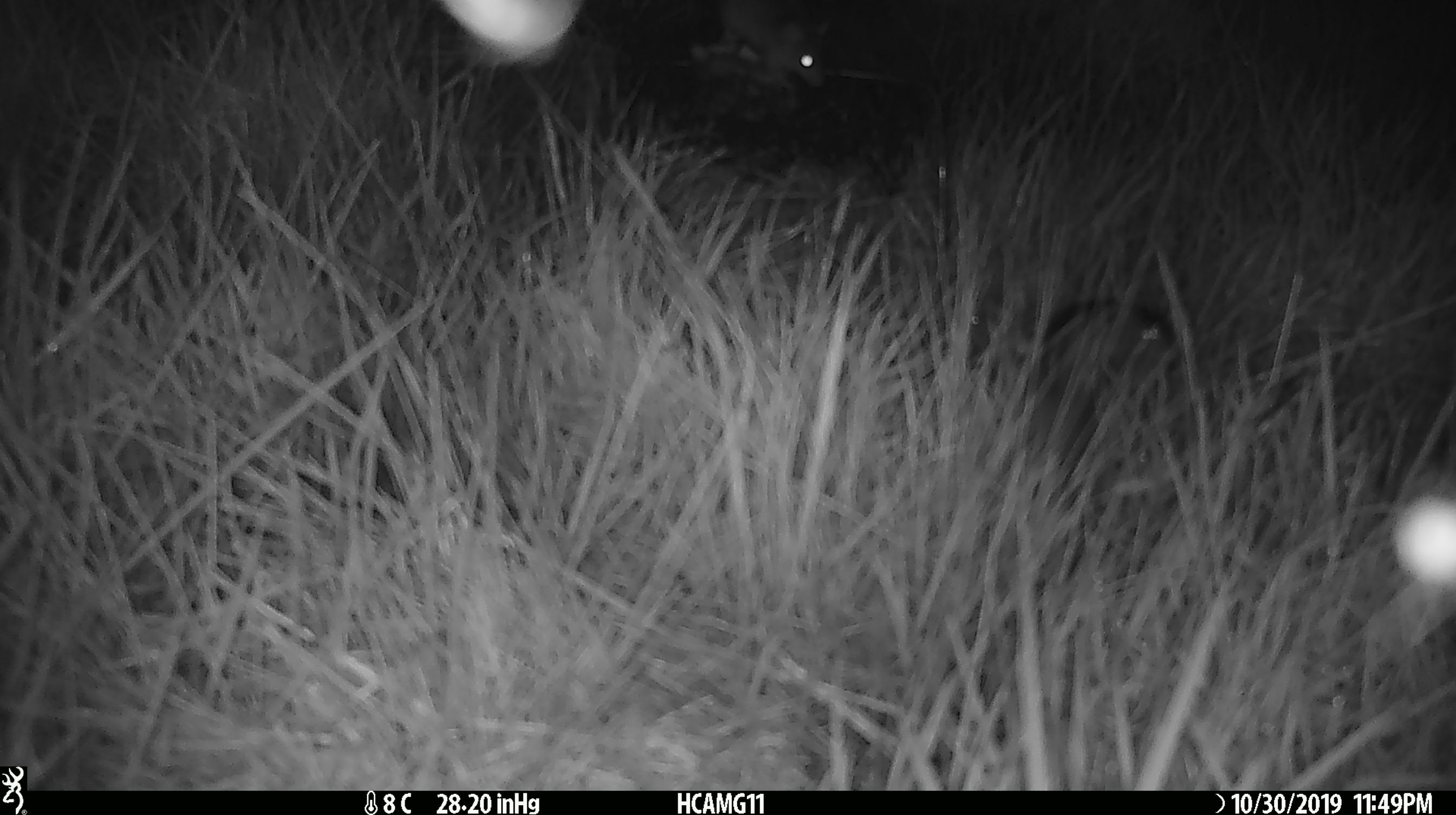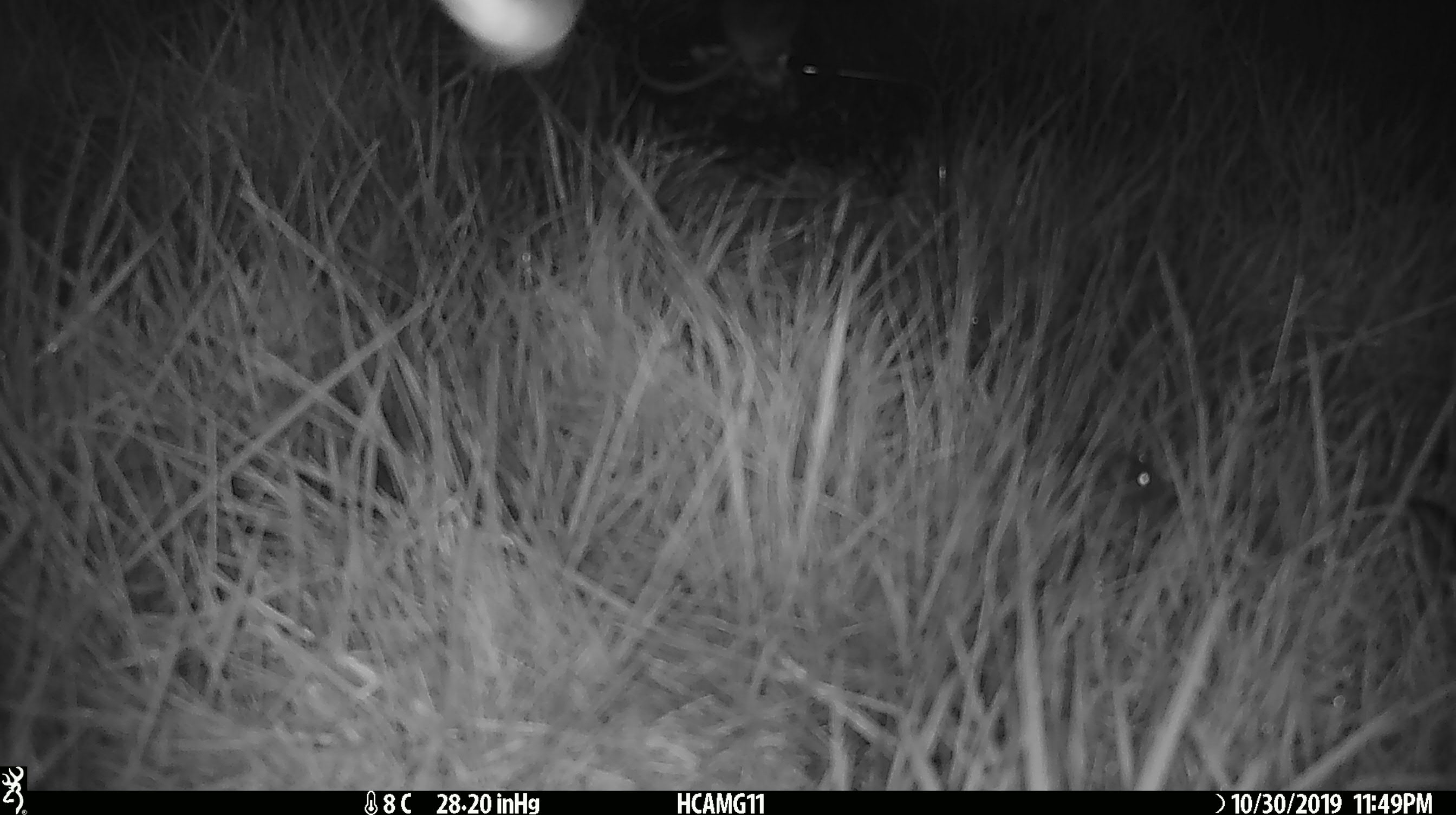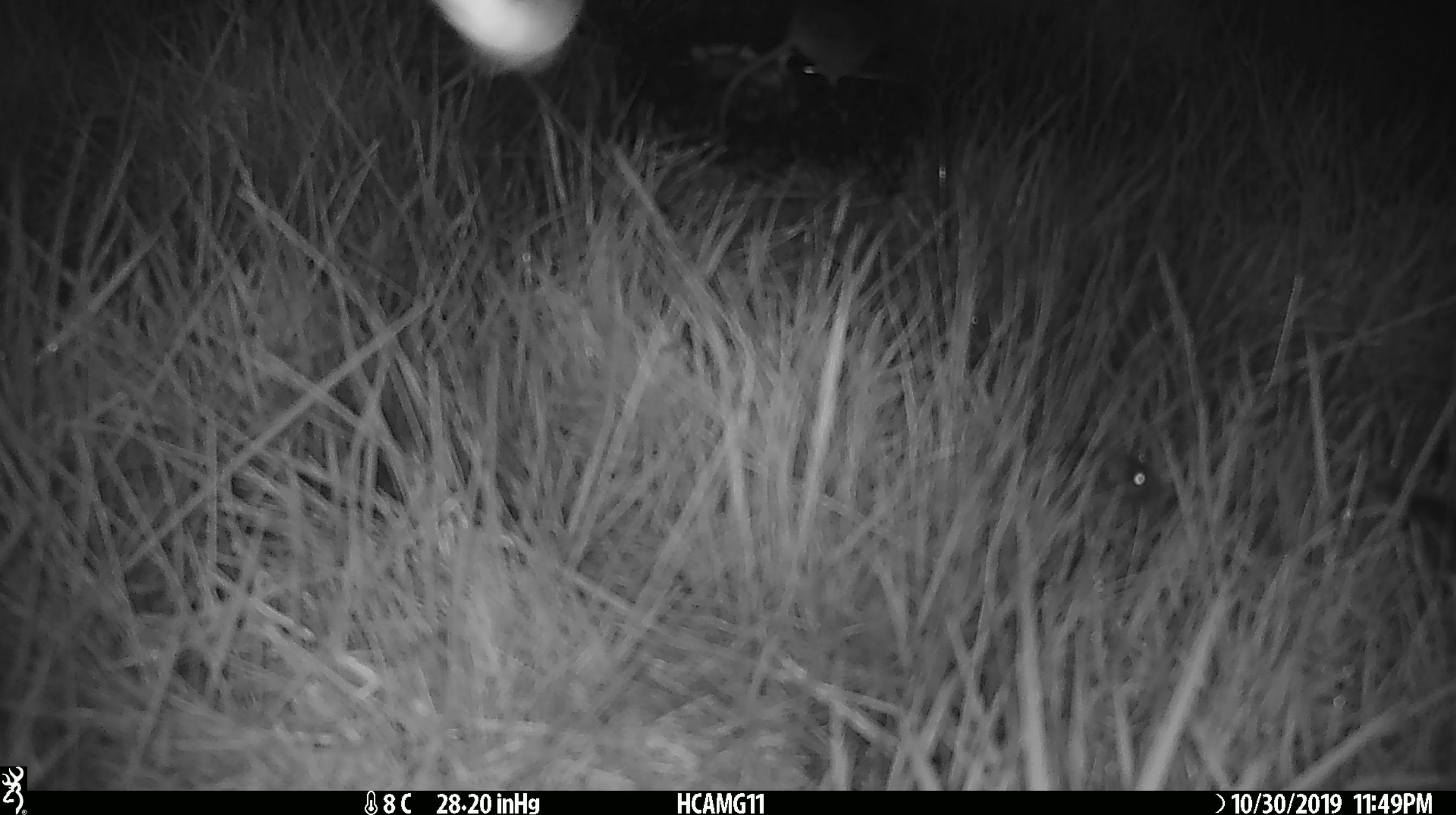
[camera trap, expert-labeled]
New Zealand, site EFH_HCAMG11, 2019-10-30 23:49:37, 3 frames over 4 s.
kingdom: Animalia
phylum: Chordata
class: Mammalia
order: Rodentia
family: Muridae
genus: Mus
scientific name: Mus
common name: mouse